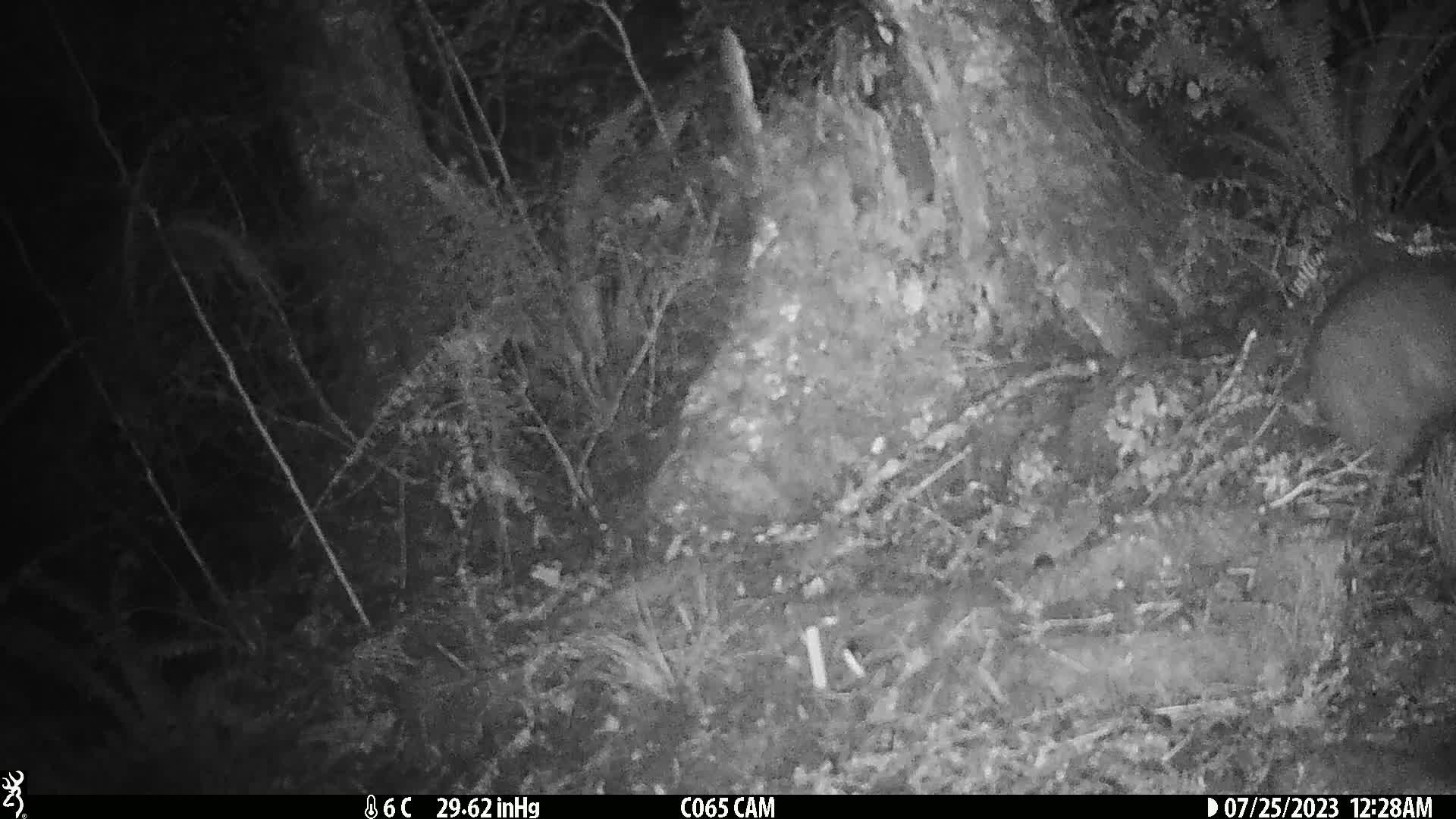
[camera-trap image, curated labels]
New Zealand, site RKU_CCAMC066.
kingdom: Animalia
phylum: Chordata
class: Aves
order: Apterygiformes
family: Apterygidae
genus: Apteryx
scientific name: Apteryx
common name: kiwi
Kiwi (Apteryx).